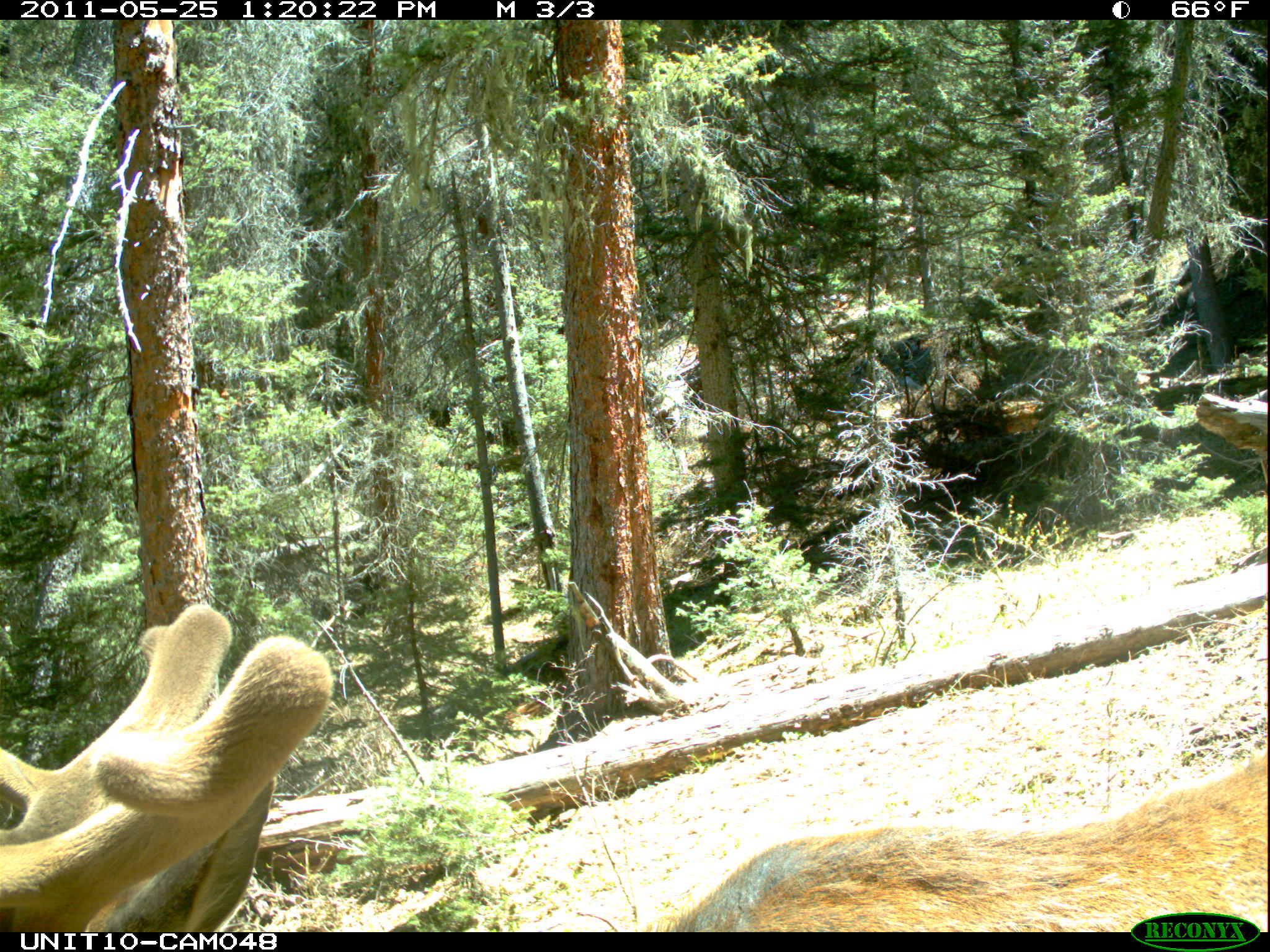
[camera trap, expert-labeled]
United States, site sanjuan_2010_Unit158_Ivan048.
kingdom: Animalia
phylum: Chordata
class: Mammalia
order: Artiodactyla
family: Cervidae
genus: Cervus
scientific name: Cervus elaphus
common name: red deer